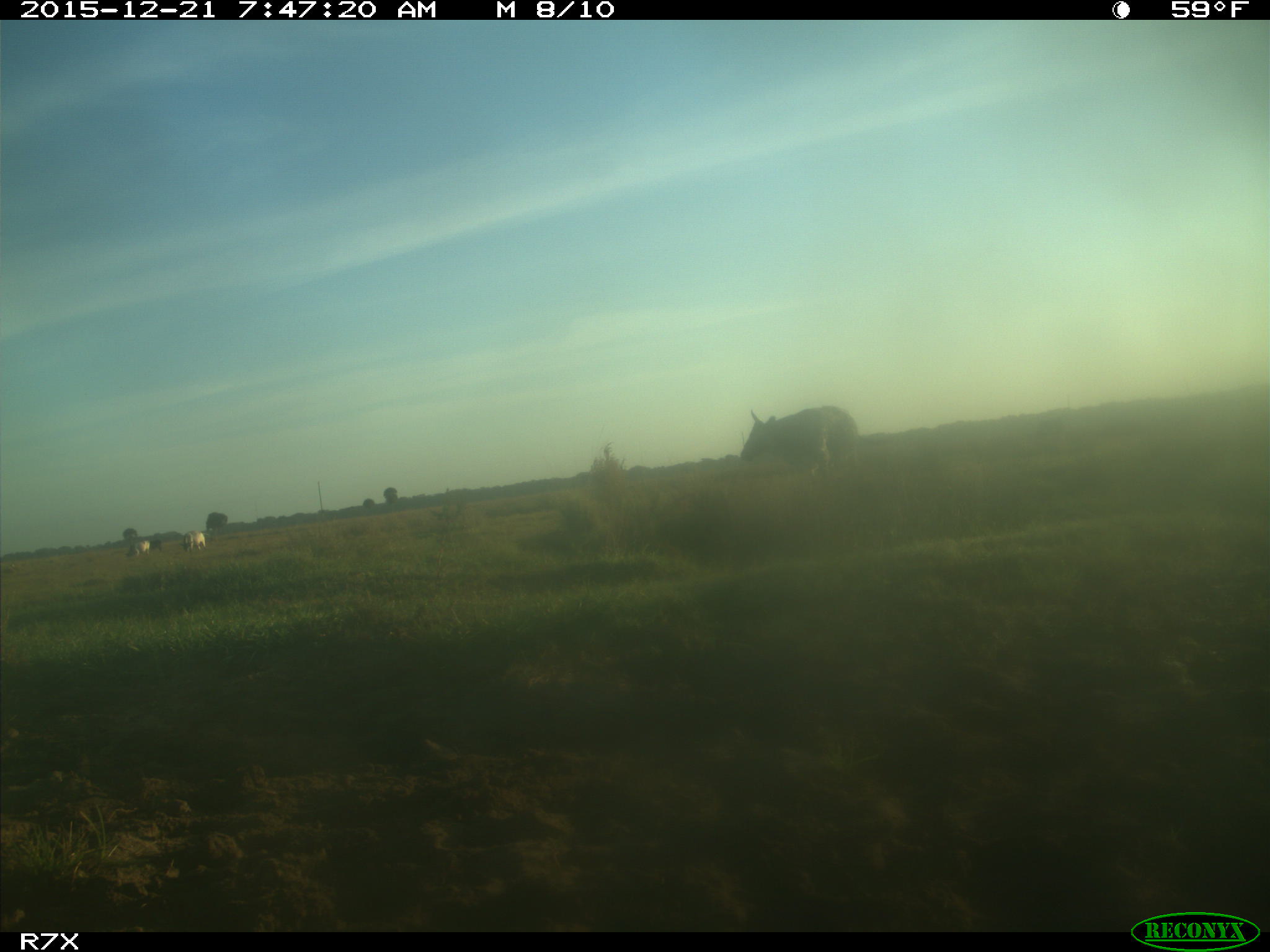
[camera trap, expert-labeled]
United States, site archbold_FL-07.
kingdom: Animalia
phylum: Chordata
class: Mammalia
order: Artiodactyla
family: Bovidae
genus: Bos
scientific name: Bos taurus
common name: domestic cow